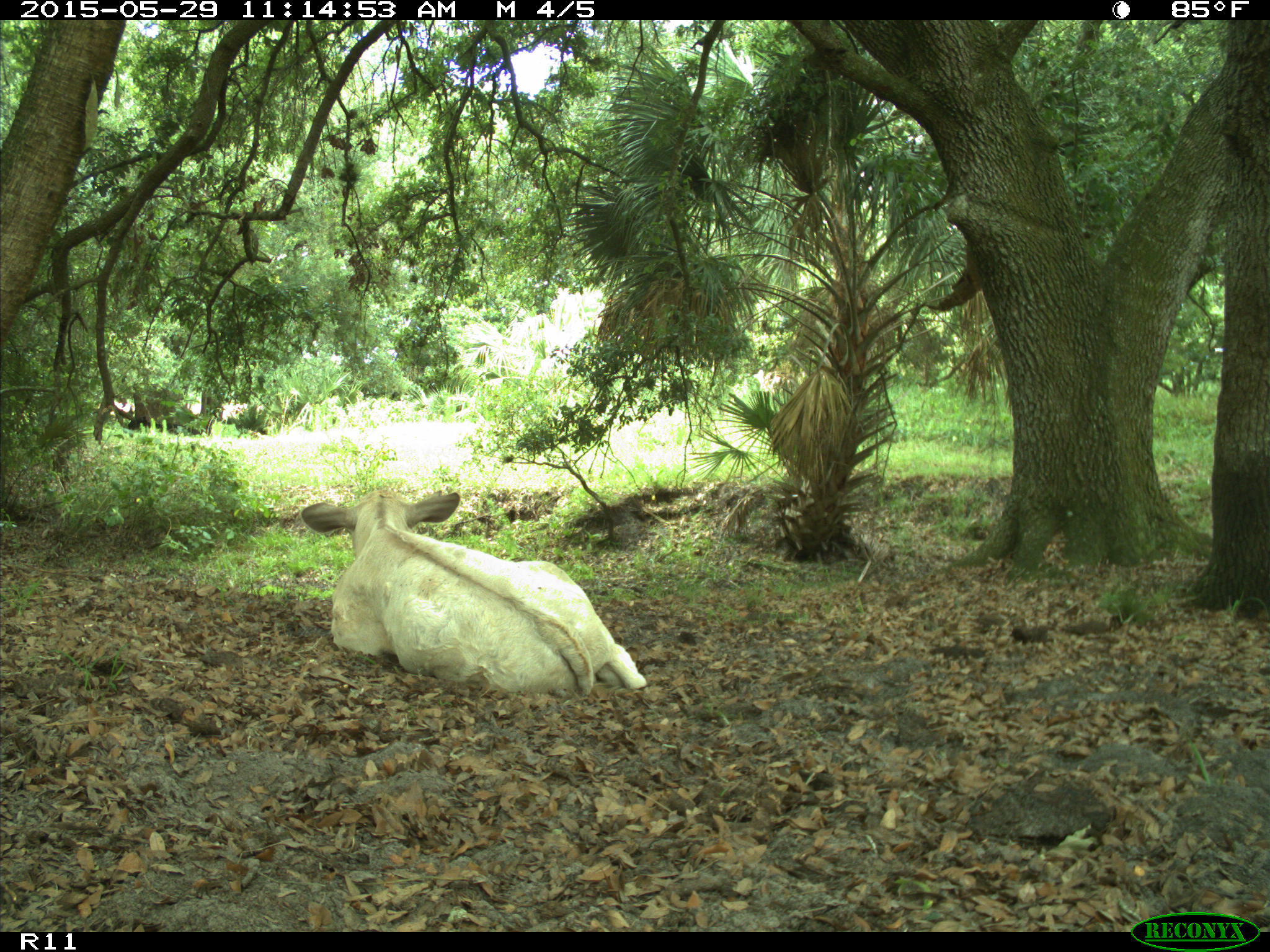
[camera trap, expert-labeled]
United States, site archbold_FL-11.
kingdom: Animalia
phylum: Chordata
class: Mammalia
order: Artiodactyla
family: Bovidae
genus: Bos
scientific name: Bos taurus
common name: domestic cow